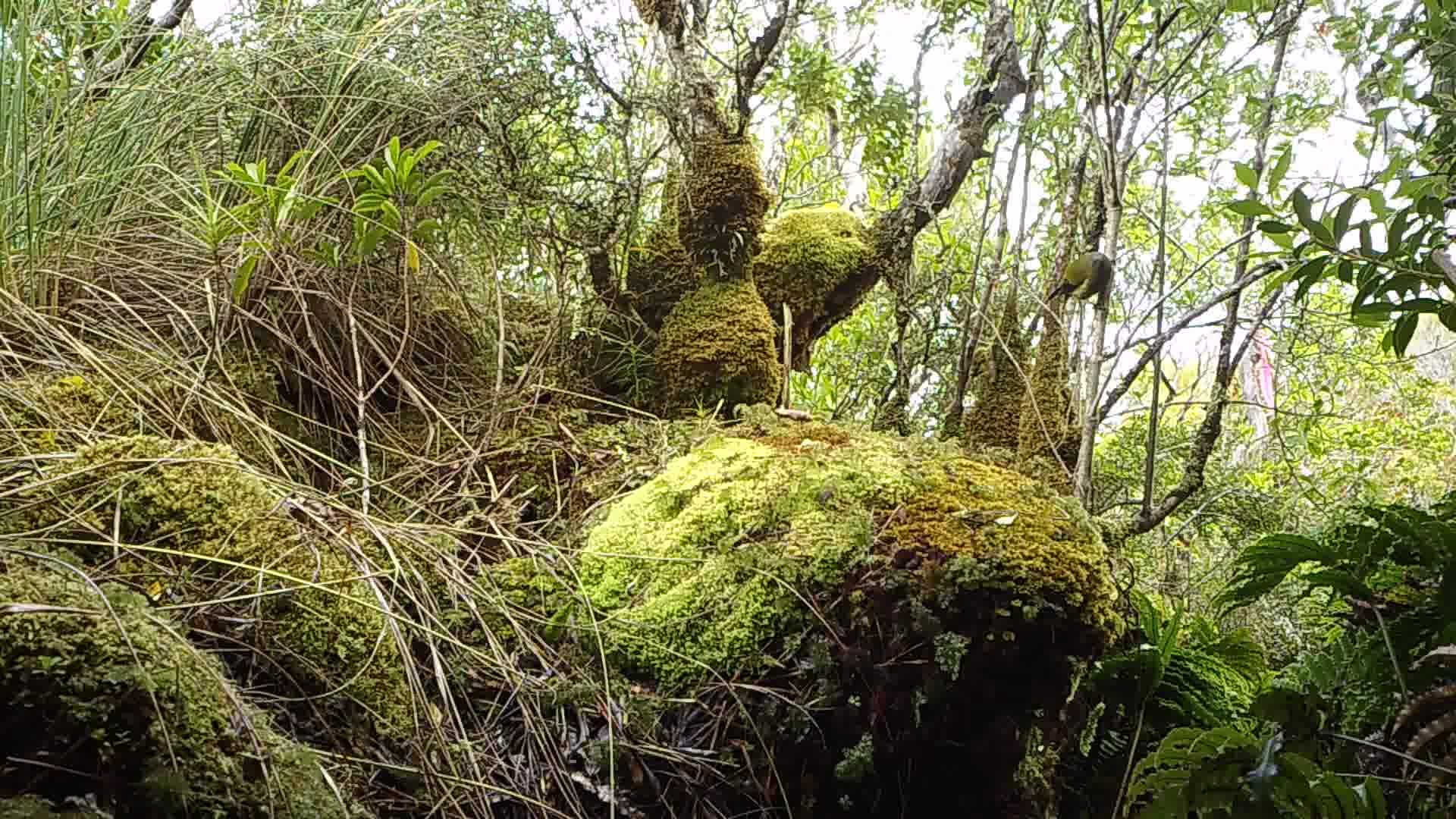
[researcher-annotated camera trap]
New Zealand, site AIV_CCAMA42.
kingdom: Animalia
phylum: Chordata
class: Aves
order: Passeriformes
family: Meliphagidae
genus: Anthornis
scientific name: Anthornis melanura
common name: new zealand bellbird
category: bellbird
Bellbird (new zealand bellbird) (Anthornis melanura).